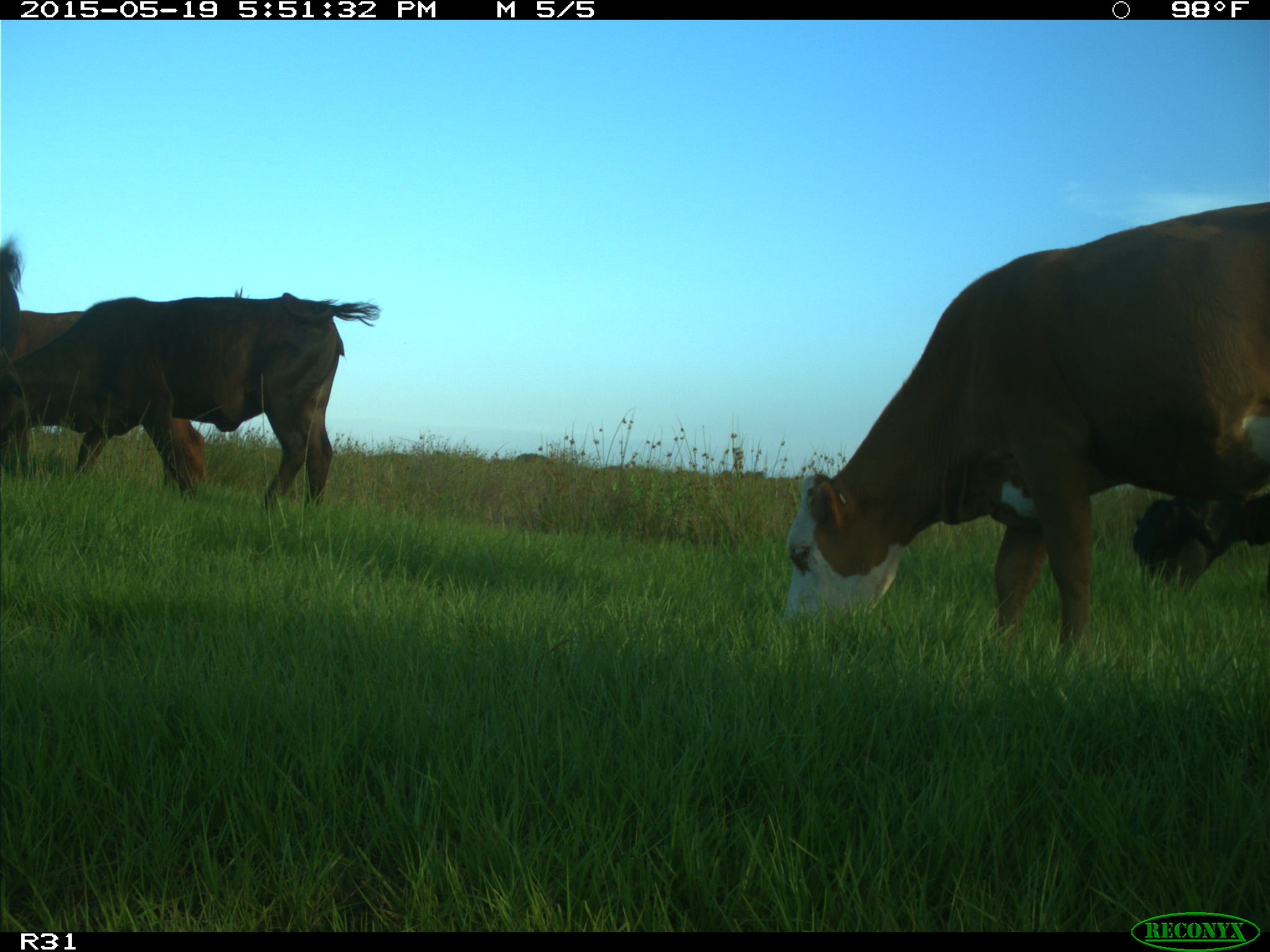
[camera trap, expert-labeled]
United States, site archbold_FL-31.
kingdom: Animalia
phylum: Chordata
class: Mammalia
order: Artiodactyla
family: Bovidae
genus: Bos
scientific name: Bos taurus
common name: domestic cow